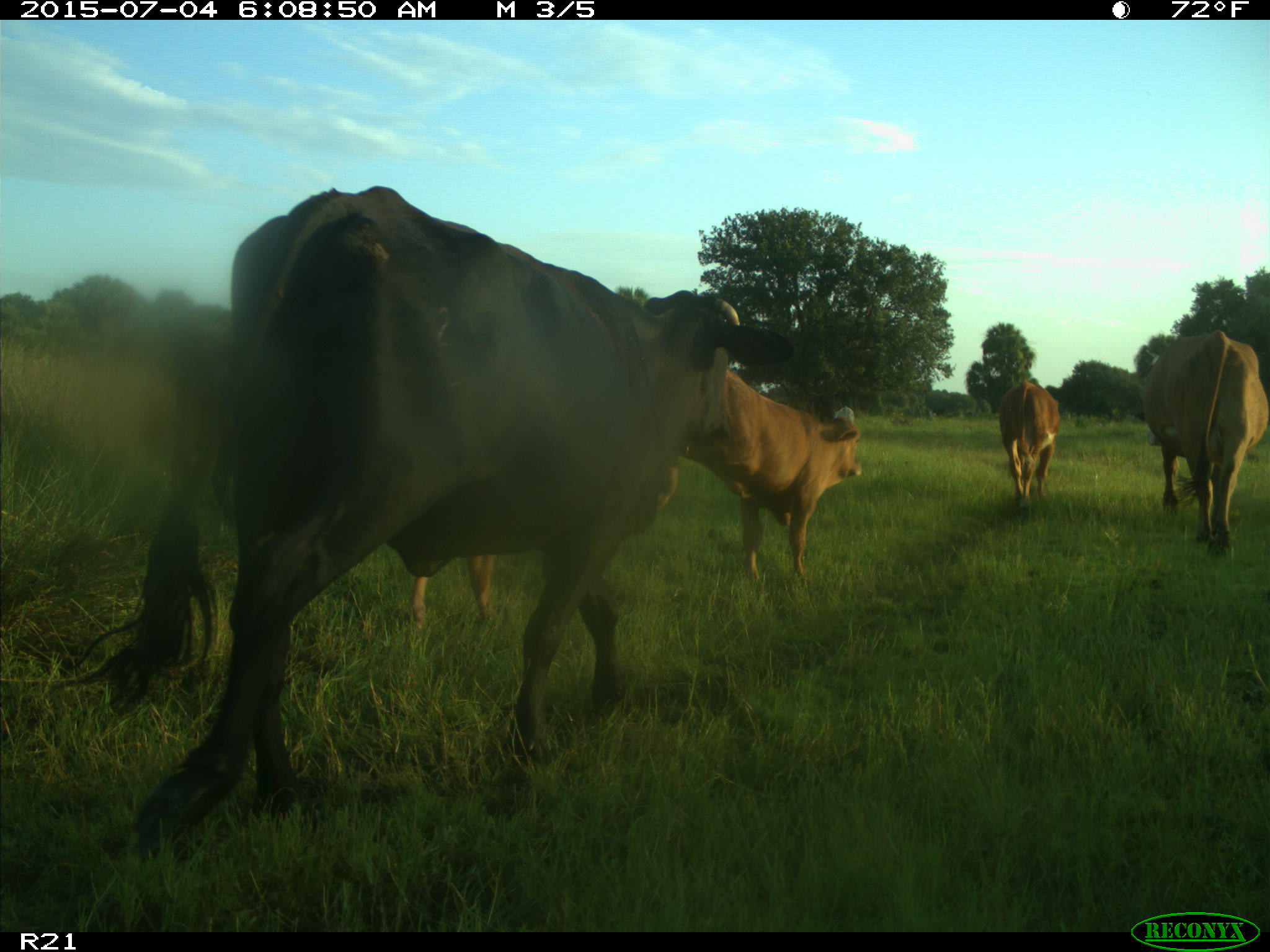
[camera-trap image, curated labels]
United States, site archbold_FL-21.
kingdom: Animalia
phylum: Chordata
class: Mammalia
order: Artiodactyla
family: Bovidae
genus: Bos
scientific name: Bos taurus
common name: domestic cow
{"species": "Bos taurus (domestic cow)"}